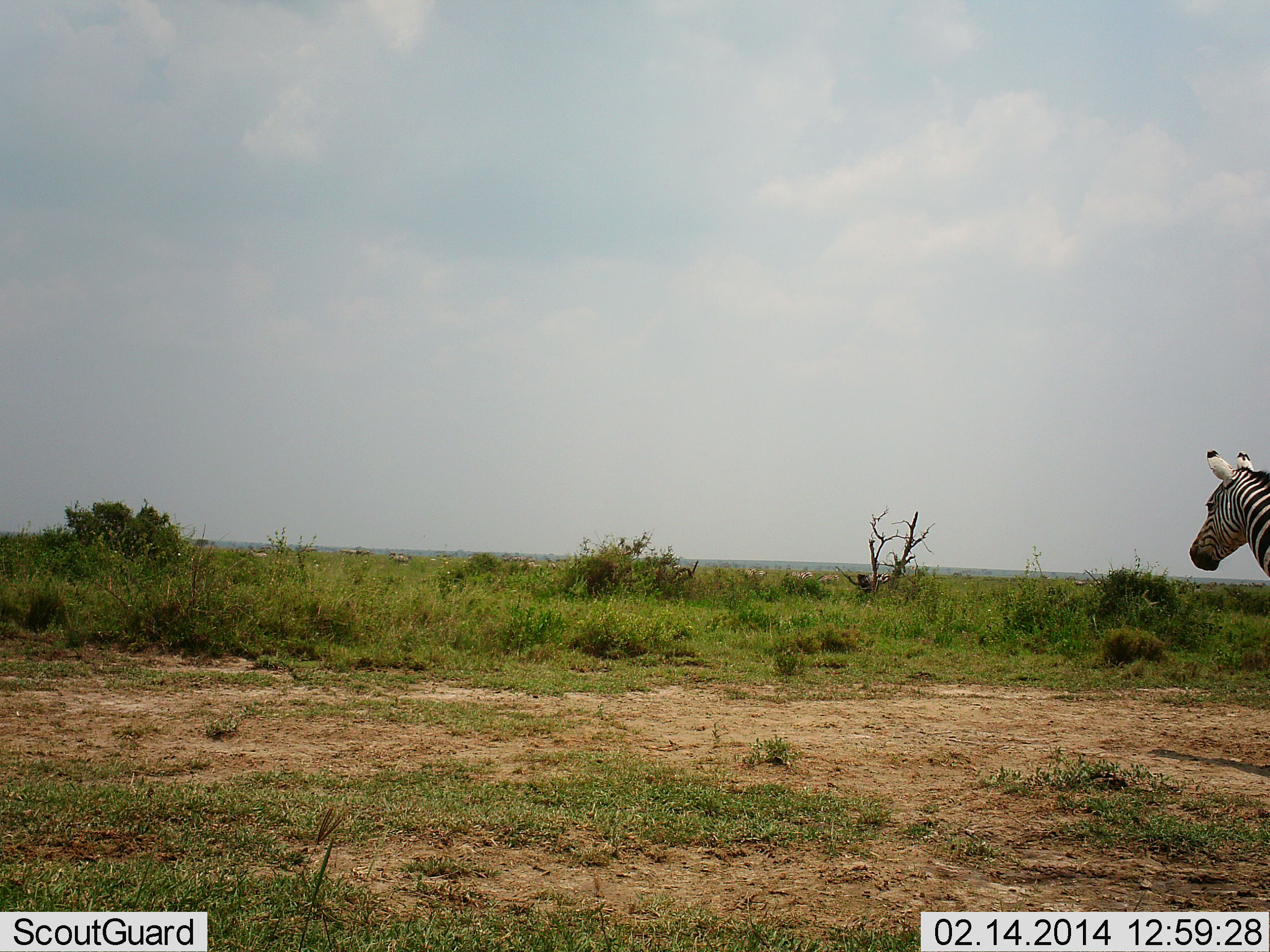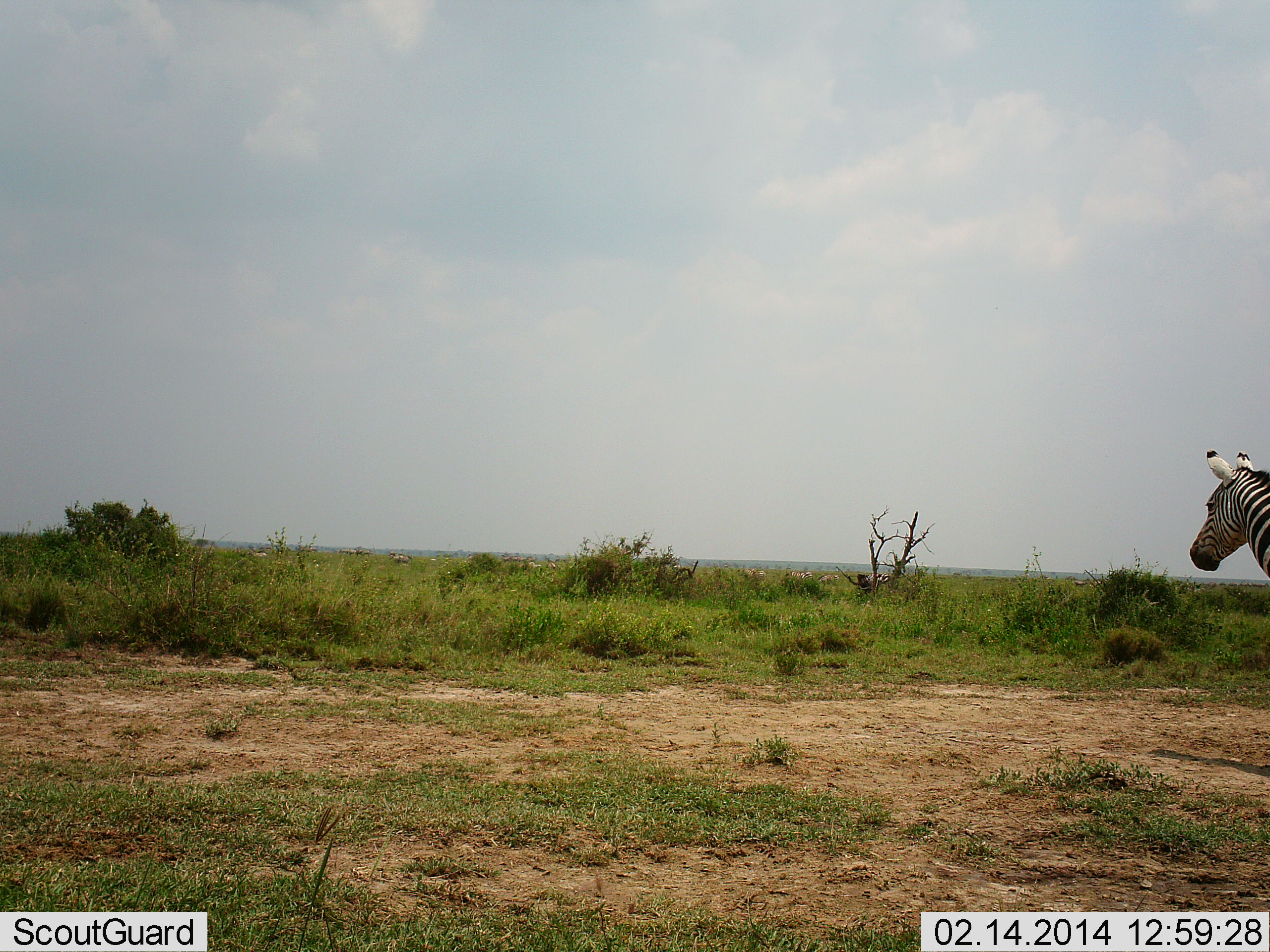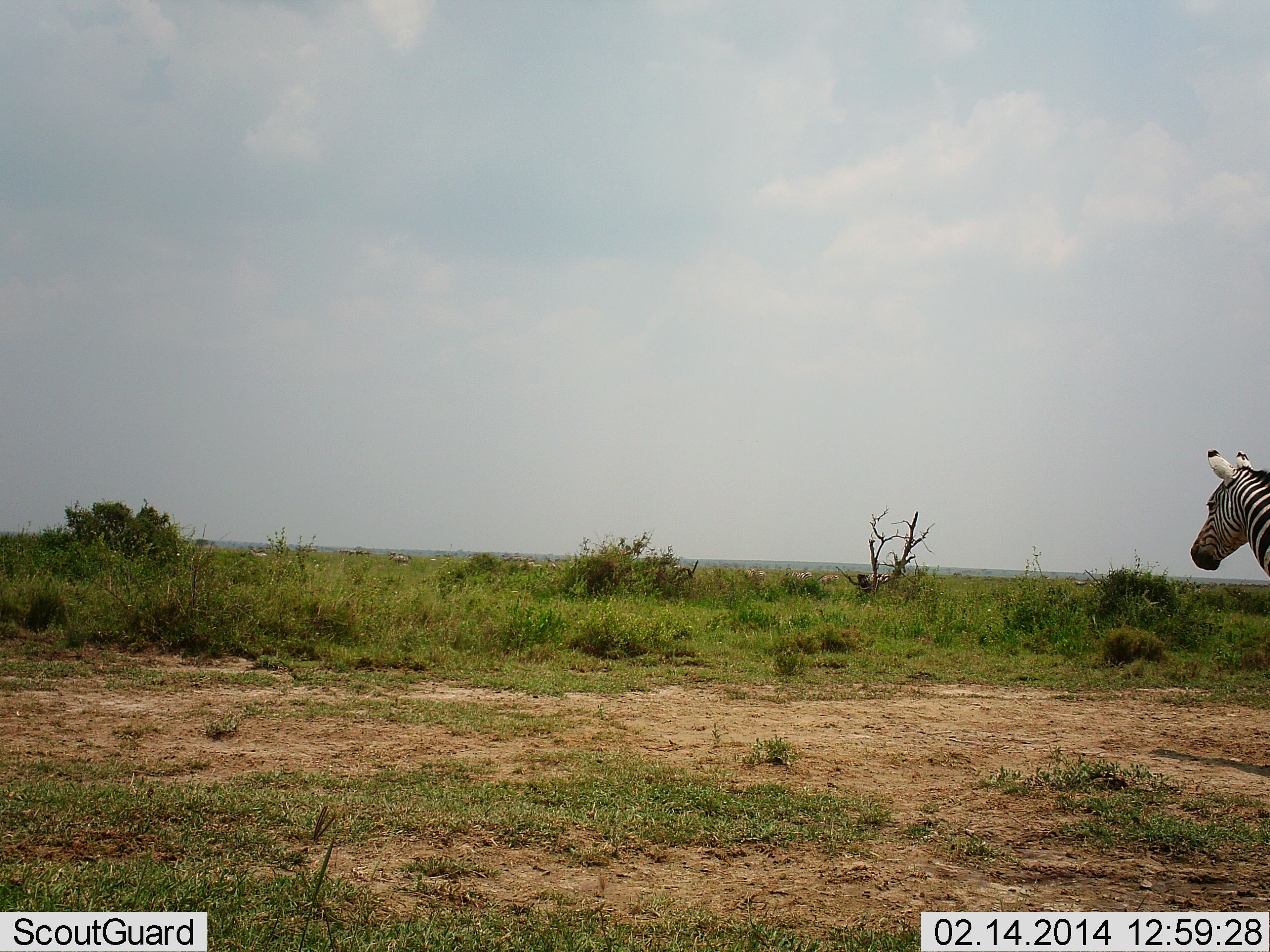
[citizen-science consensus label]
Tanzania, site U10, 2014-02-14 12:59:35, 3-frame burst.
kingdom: Animalia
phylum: Chordata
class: Mammalia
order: Perissodactyla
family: Equidae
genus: Equus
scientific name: Equus quagga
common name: plains zebra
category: zebra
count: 1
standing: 100%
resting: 0%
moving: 0%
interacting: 0%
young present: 0%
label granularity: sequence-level